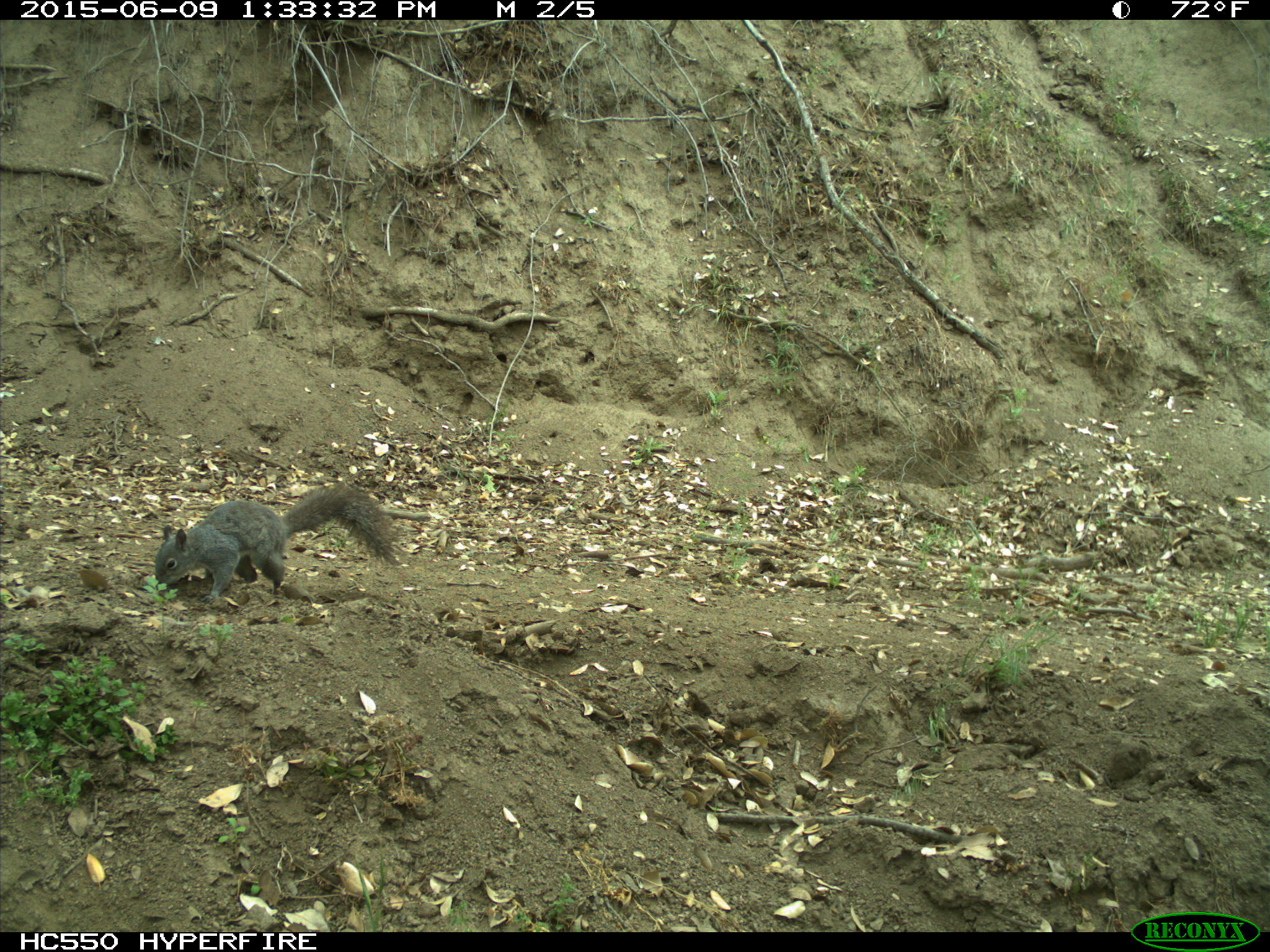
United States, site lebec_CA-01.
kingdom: Animalia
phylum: Chordata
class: Mammalia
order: Rodentia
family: Sciuridae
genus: Sciurus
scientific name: Sciurus carolinensis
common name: eastern gray squirrel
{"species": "Sciurus carolinensis (eastern gray squirrel)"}